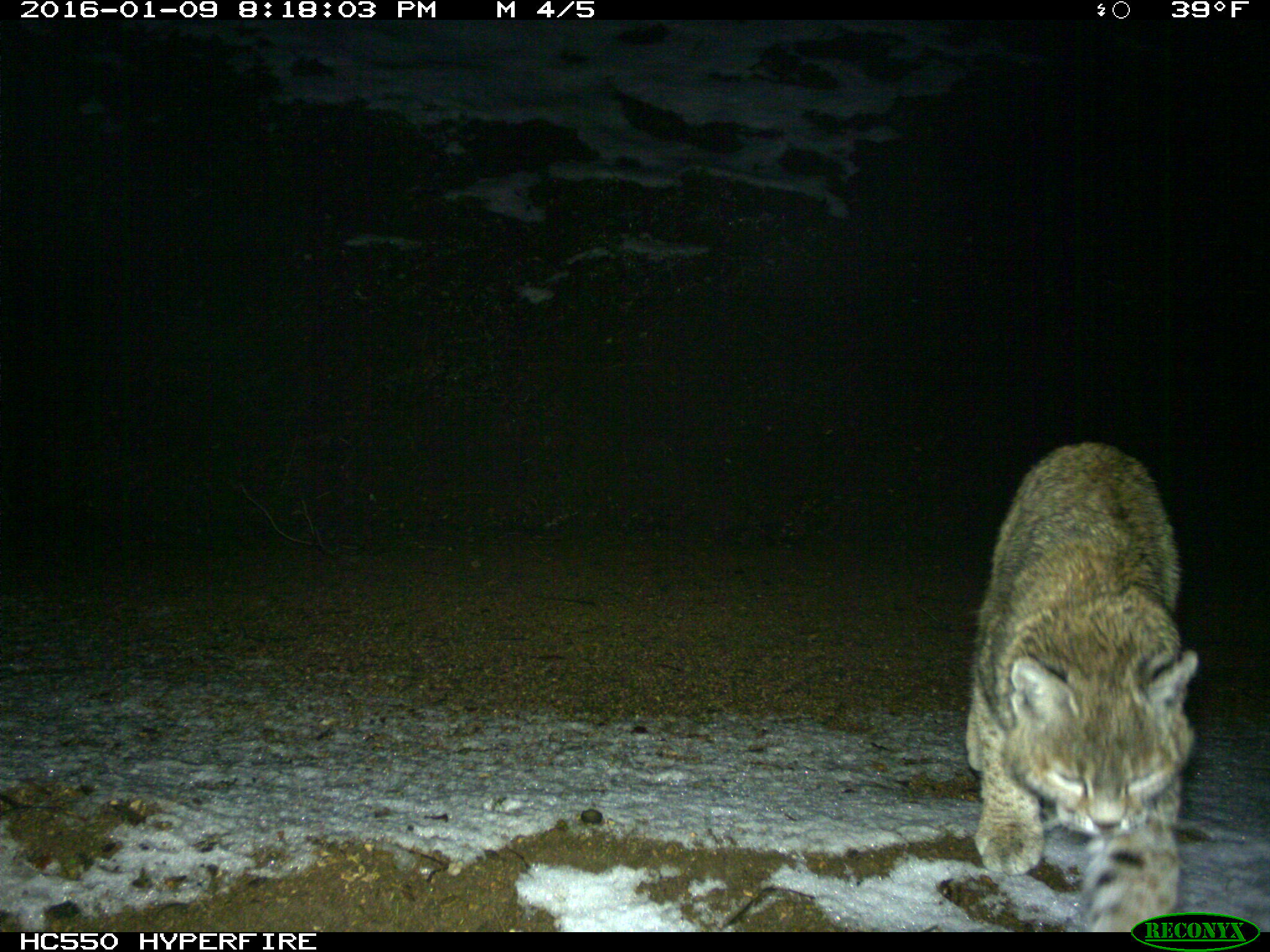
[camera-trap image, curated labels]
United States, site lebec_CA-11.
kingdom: Animalia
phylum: Chordata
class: Mammalia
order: Carnivora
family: Felidae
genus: Lynx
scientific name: Lynx rufus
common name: bobcat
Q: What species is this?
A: Lynx rufus (bobcat).